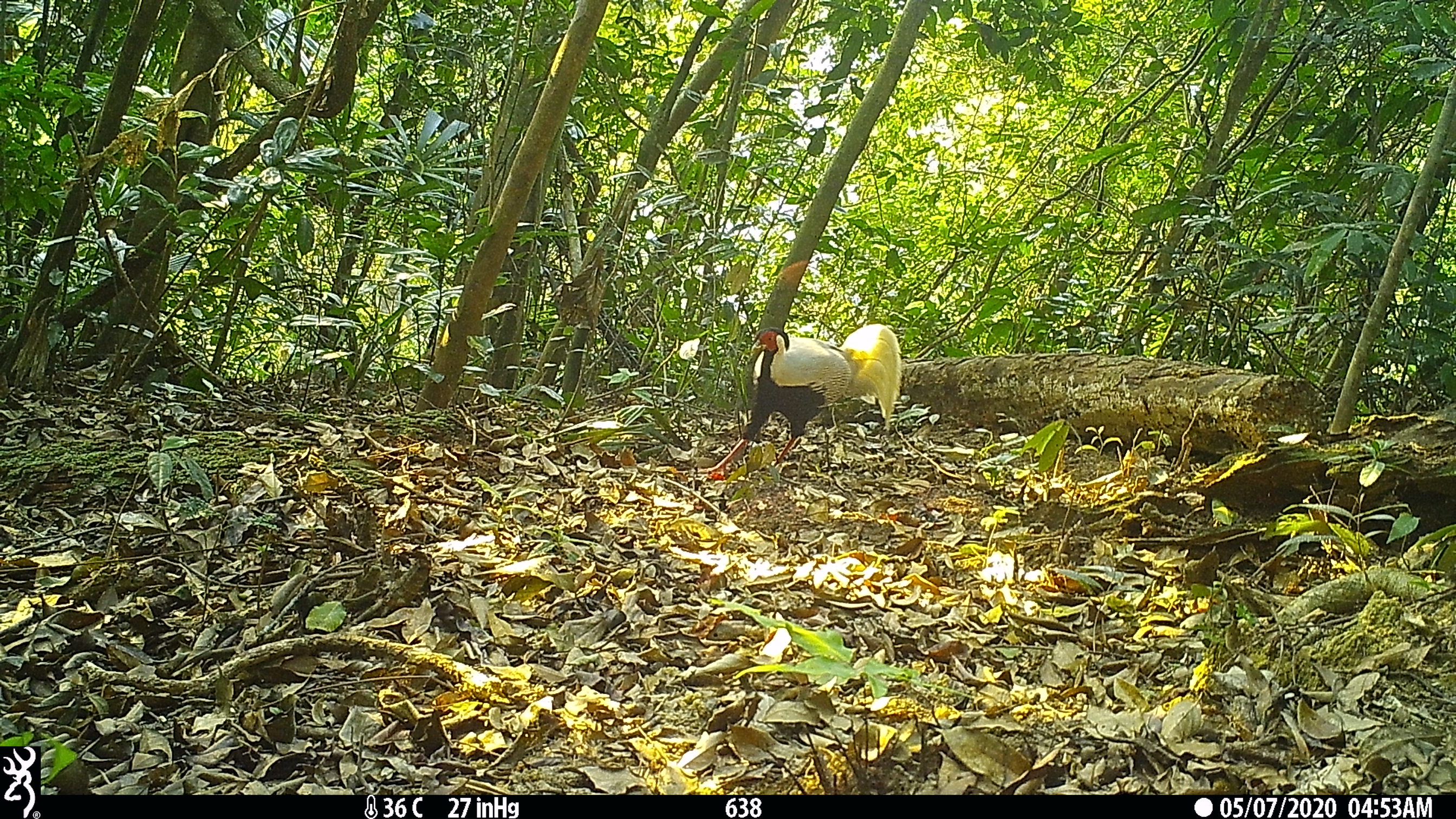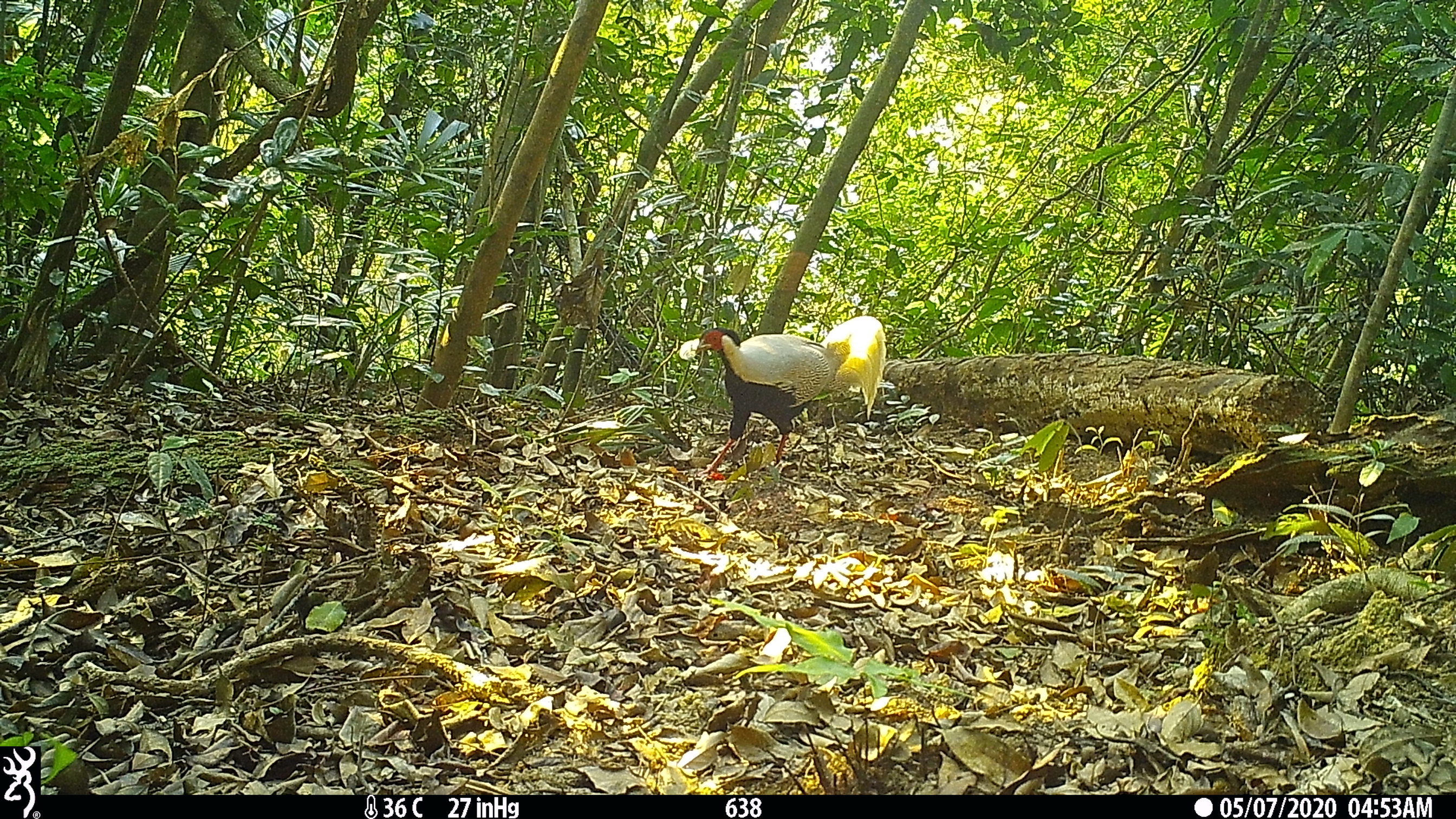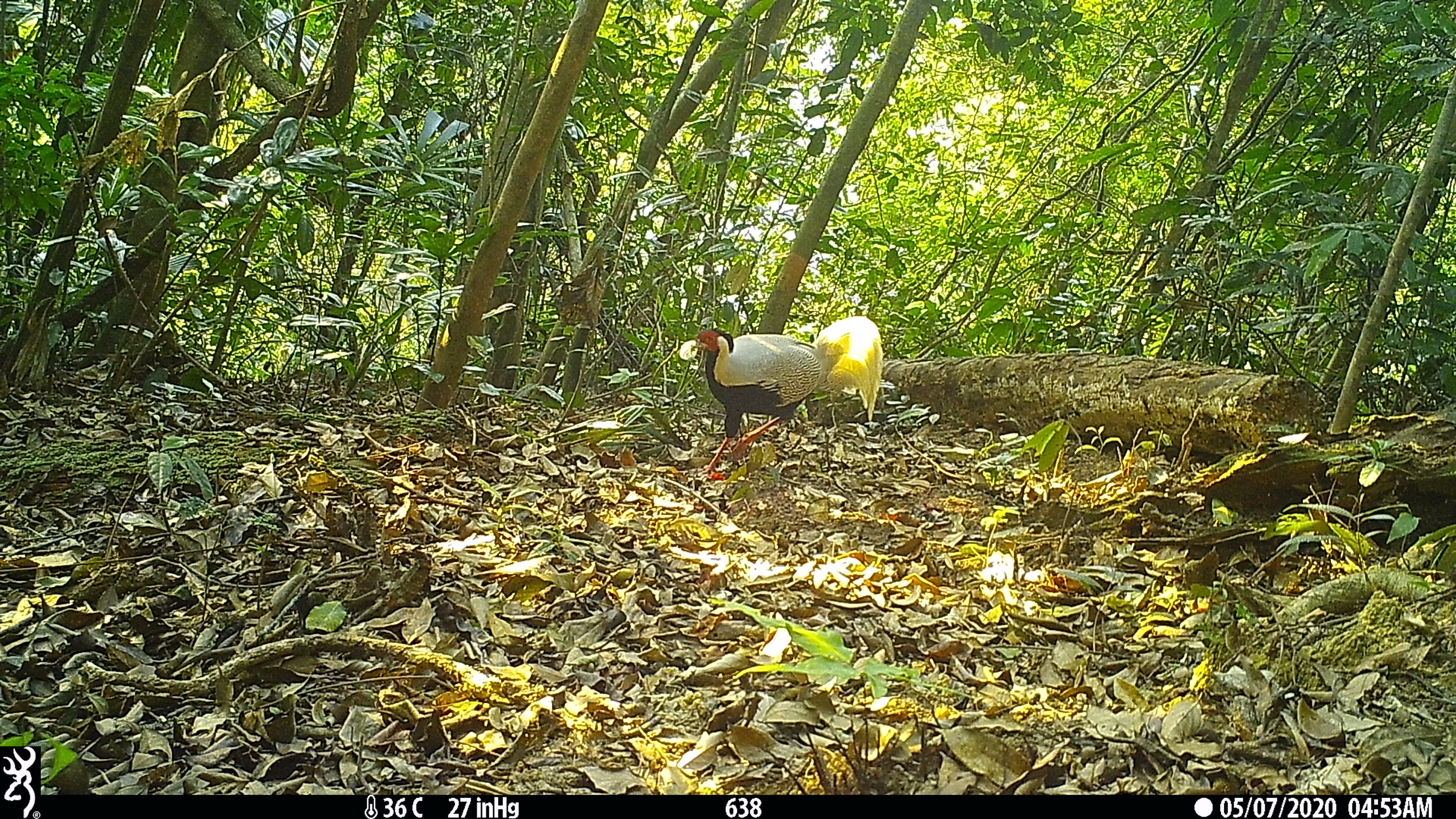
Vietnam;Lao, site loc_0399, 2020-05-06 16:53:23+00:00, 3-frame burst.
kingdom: Animalia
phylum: Chordata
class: Aves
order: Galliformes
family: Phasianidae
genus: Lophura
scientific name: Lophura nycthemera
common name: silver pheasant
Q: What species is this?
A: Silver pheasant (Lophura nycthemera).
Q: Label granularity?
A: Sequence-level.